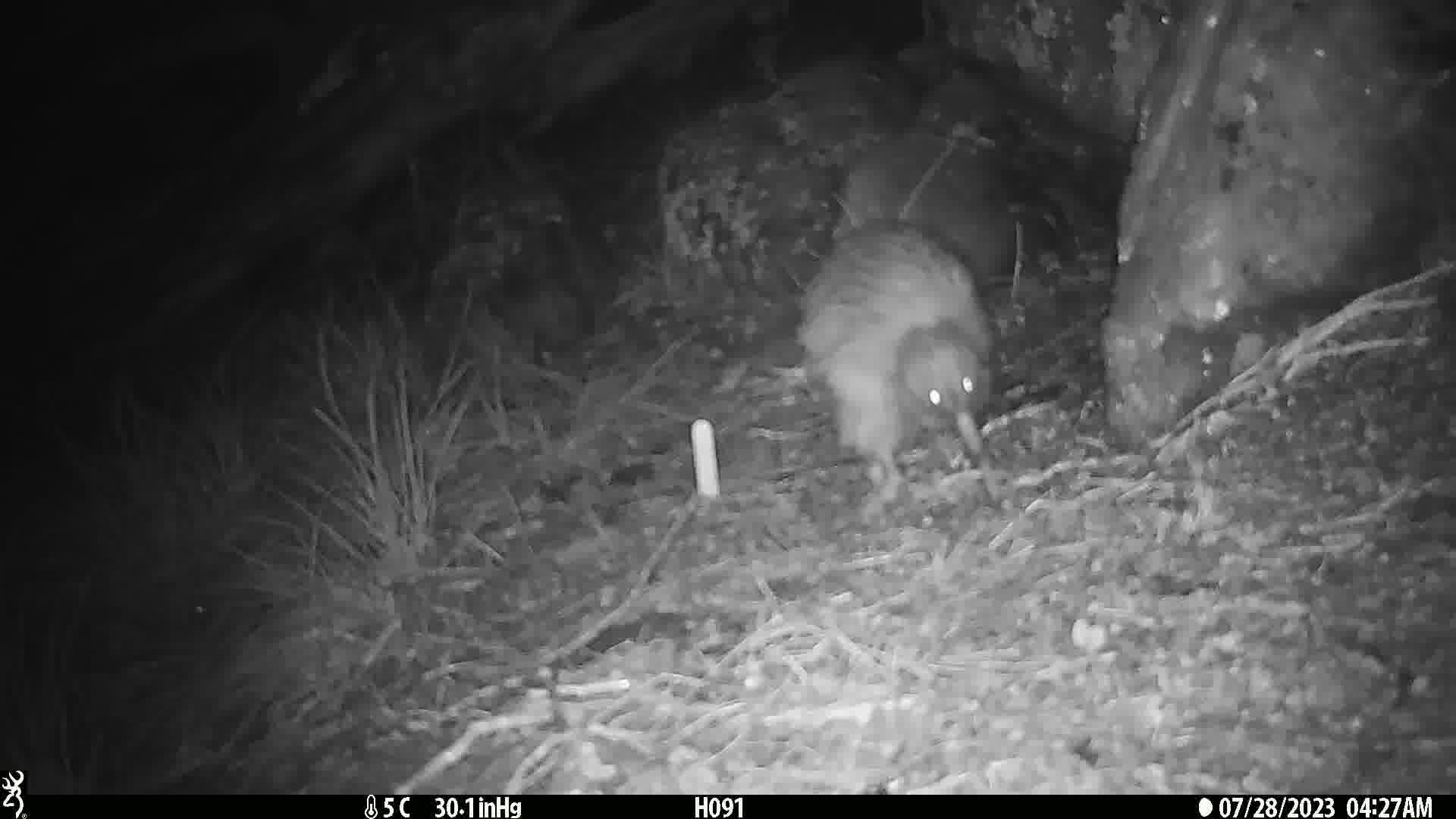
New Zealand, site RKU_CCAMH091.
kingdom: Animalia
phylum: Chordata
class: Aves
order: Apterygiformes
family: Apterygidae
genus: Apteryx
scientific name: Apteryx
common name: kiwi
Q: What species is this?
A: Kiwi (Apteryx).